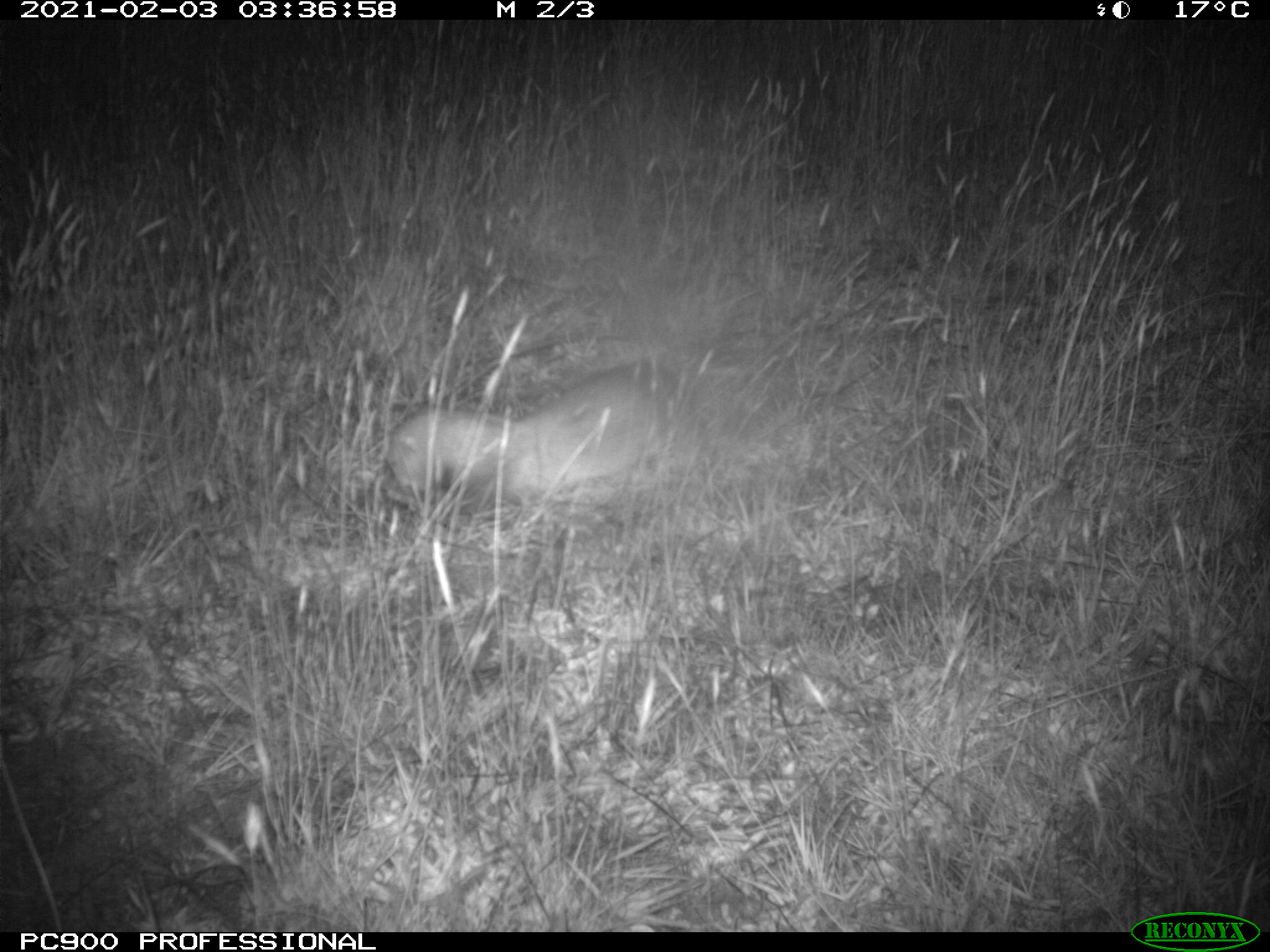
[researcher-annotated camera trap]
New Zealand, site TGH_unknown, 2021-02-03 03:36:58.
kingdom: Animalia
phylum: Chordata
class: Mammalia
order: Carnivora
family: Mustelidae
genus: Mustela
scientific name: Mustela furo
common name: ferret